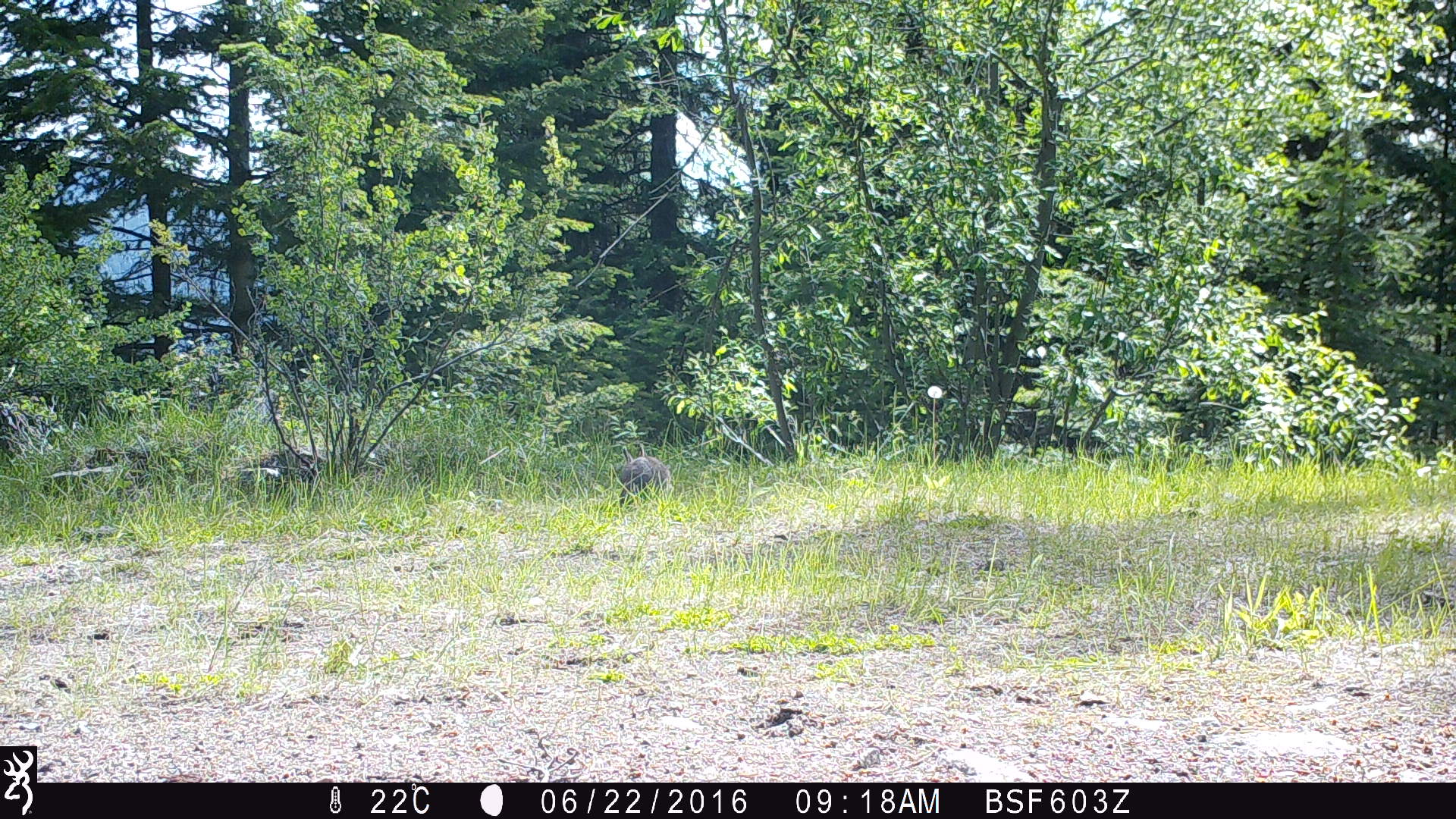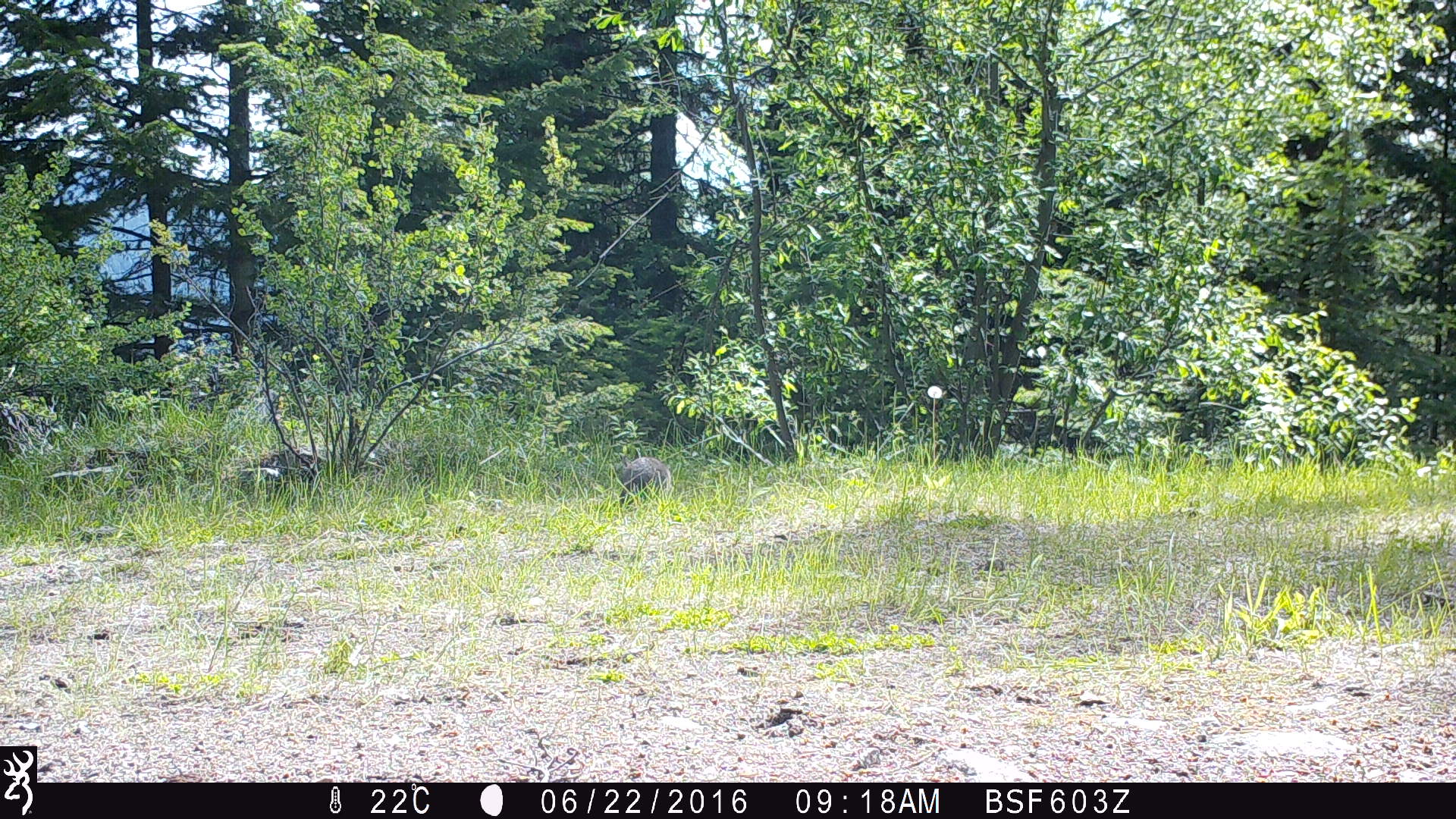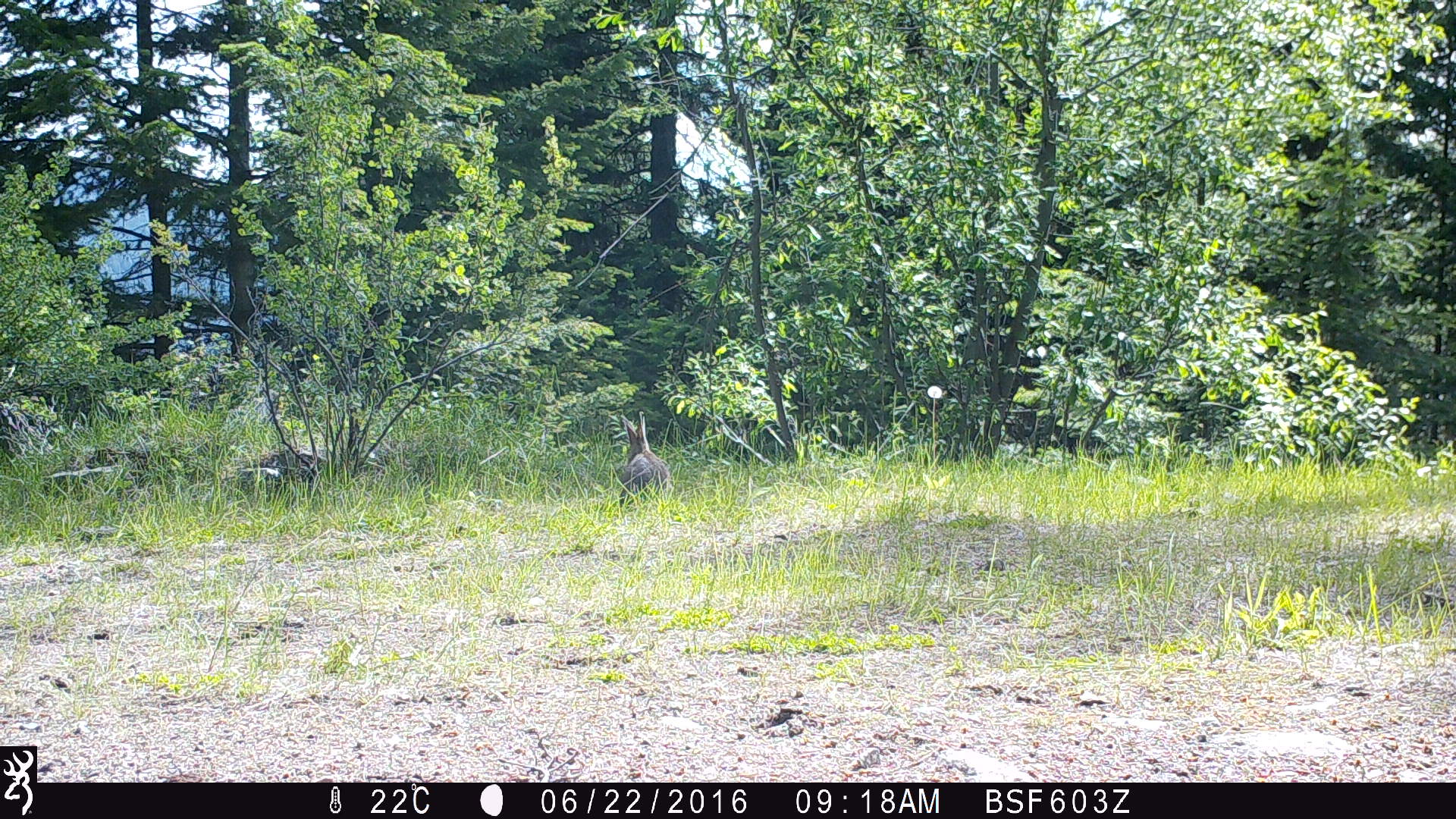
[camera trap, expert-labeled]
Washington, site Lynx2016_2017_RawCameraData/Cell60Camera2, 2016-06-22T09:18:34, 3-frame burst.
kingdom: Animalia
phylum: Chordata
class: Mammalia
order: Lagomorpha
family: Leporidae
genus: Lepus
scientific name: Lepus americanus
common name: snowshoe hare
Lepus americanus (snowshoe hare). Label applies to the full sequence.